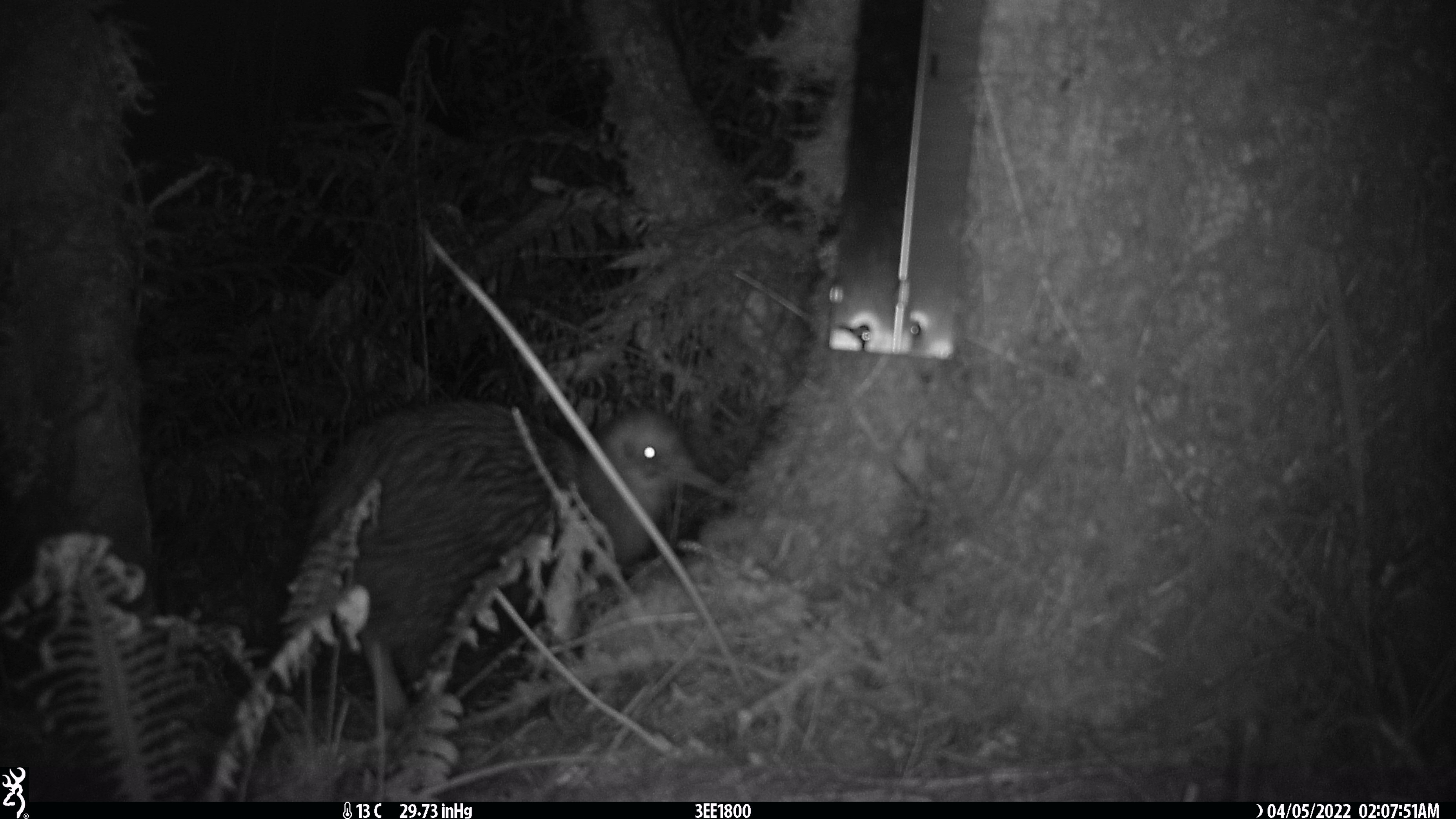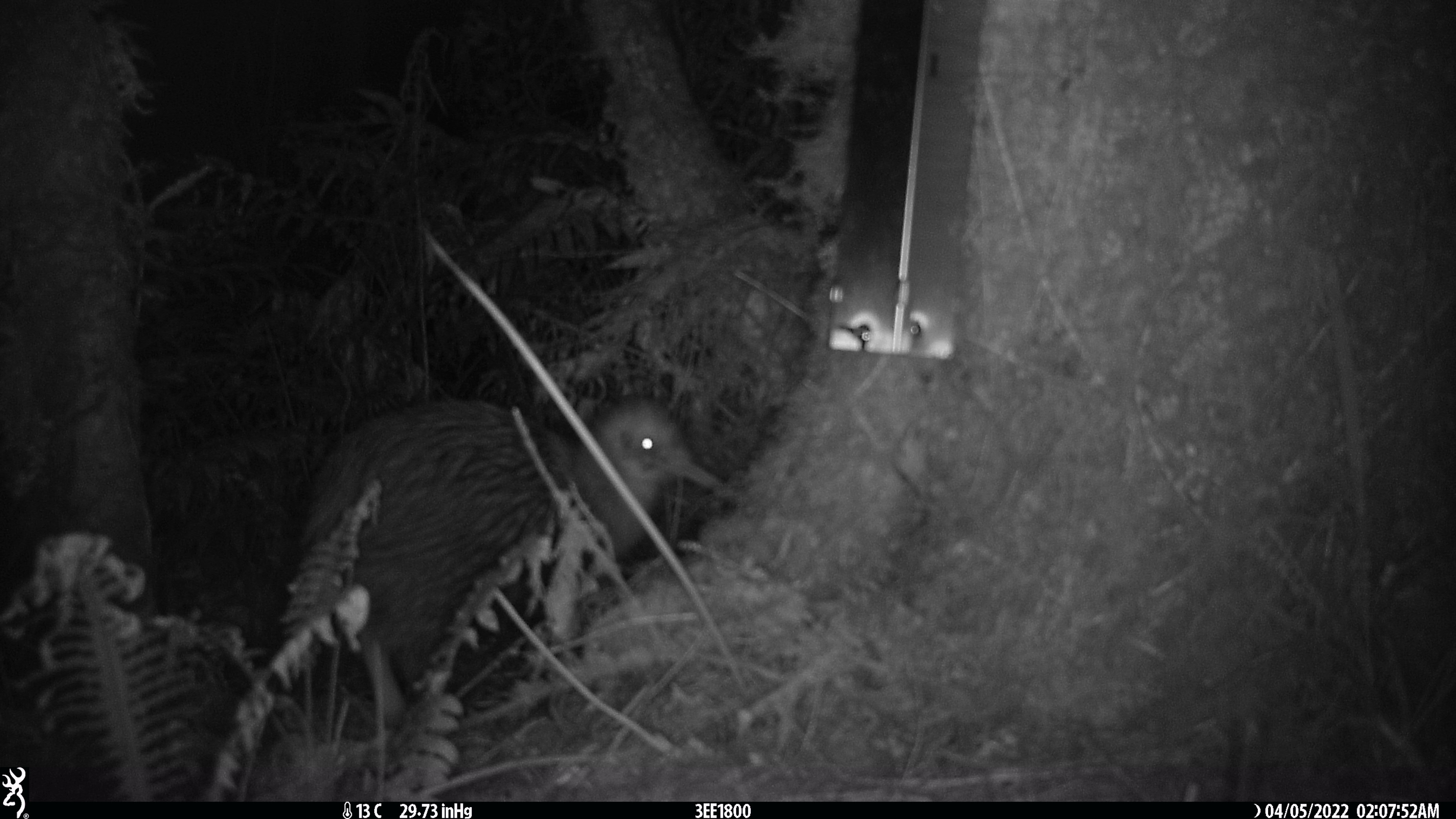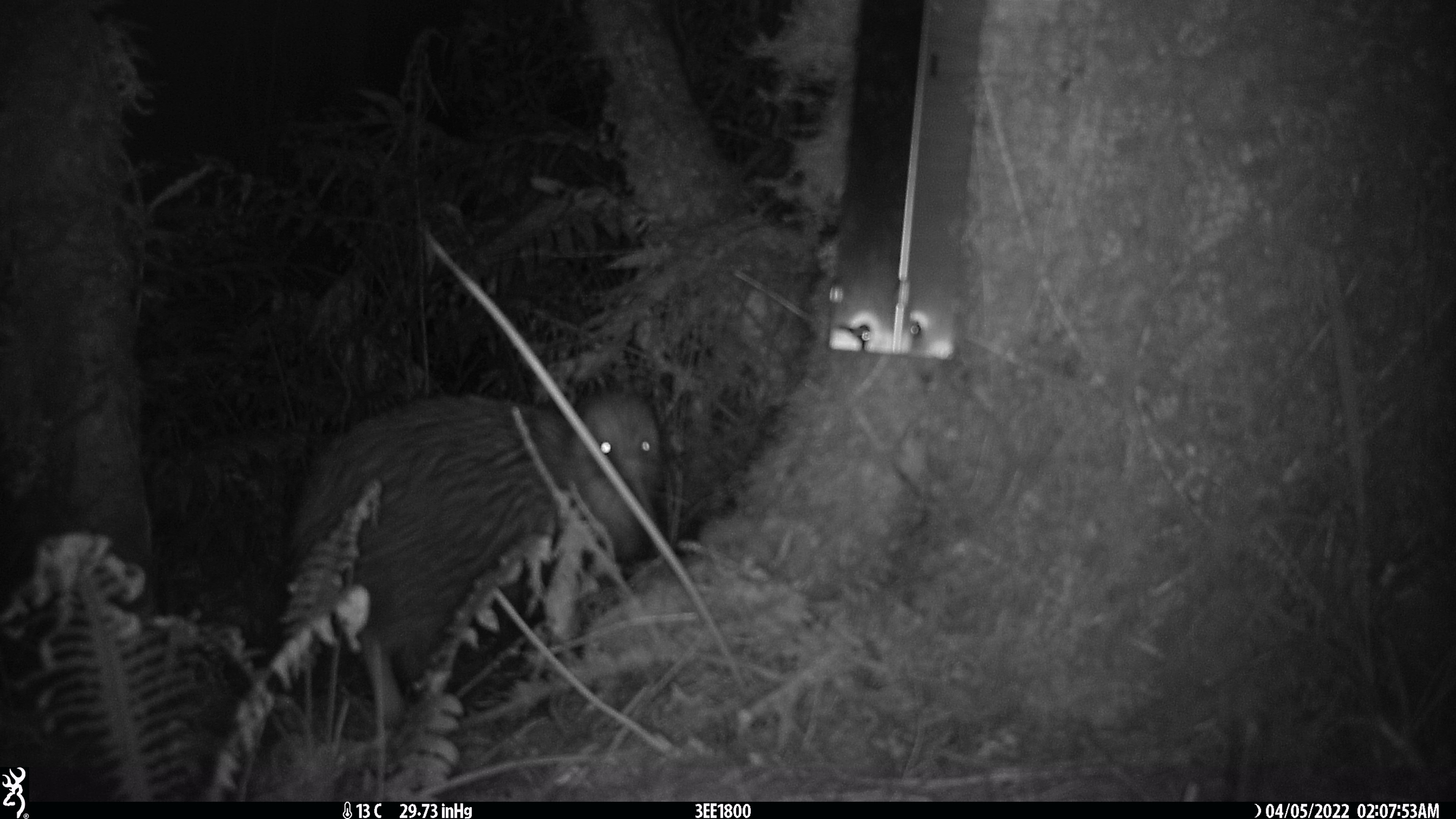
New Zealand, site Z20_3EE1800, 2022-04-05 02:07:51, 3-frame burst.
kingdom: Animalia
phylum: Chordata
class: Aves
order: Apterygiformes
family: Apterygidae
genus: Apteryx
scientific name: Apteryx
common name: kiwi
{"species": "kiwi (Apteryx)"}